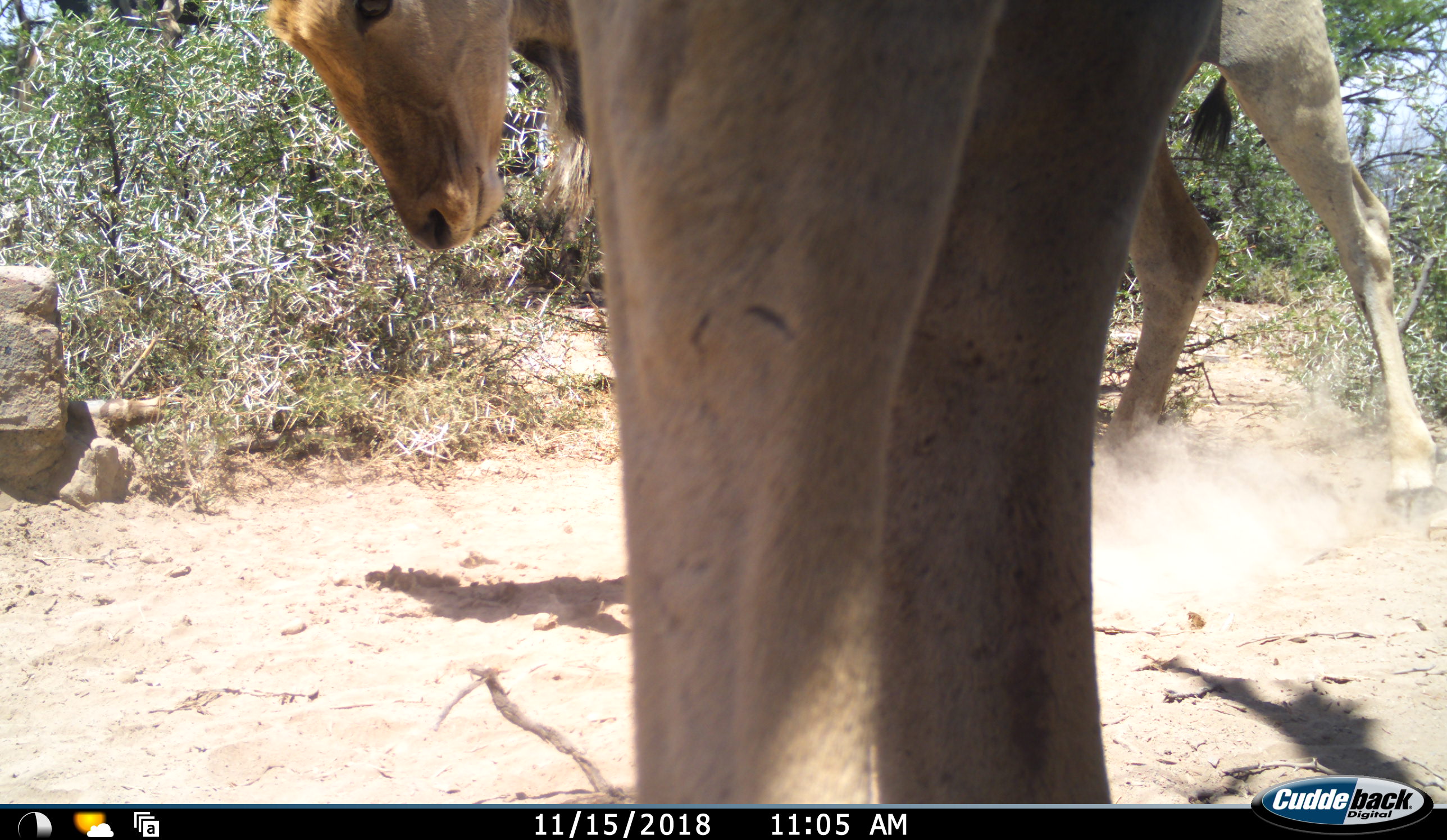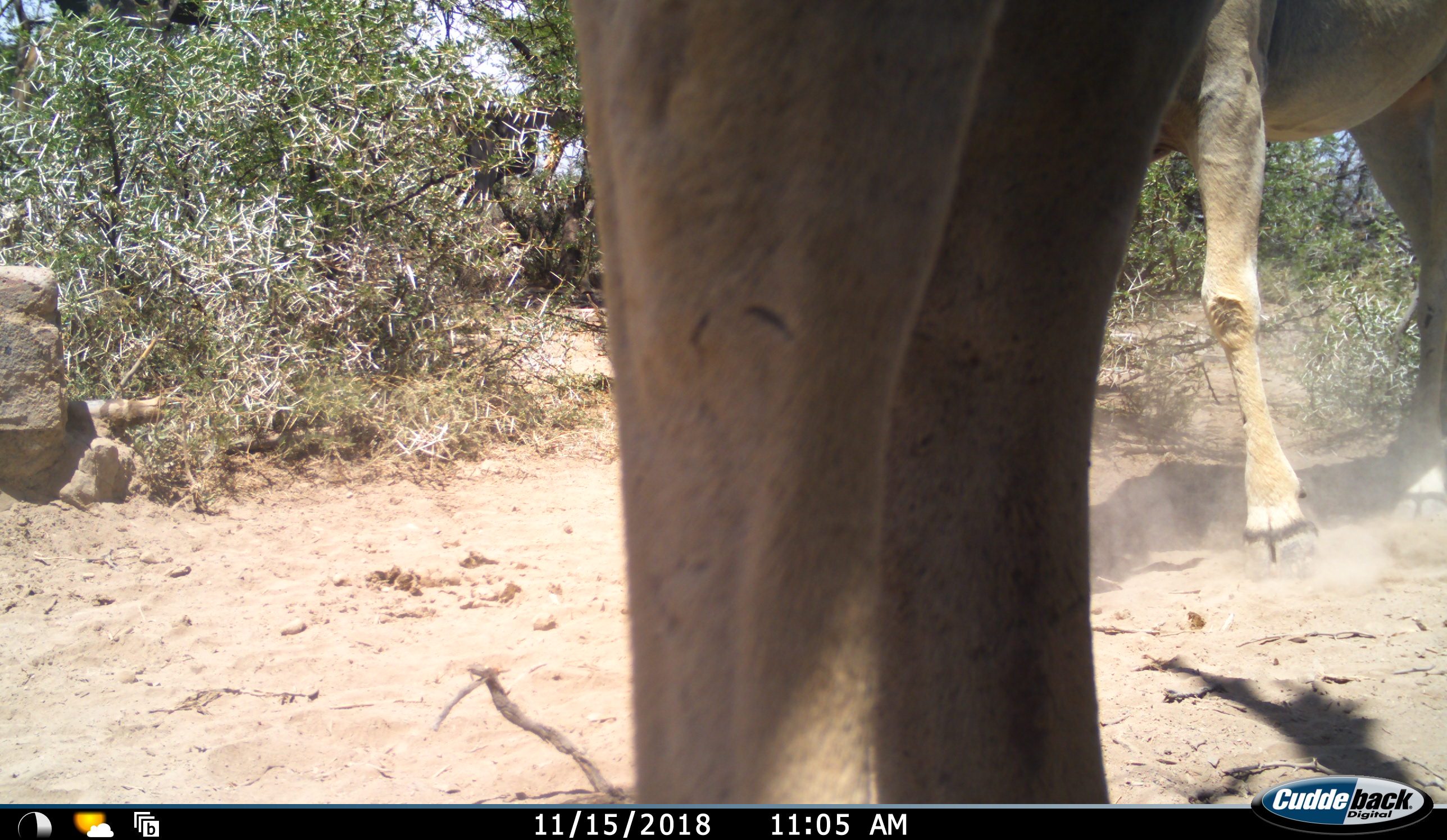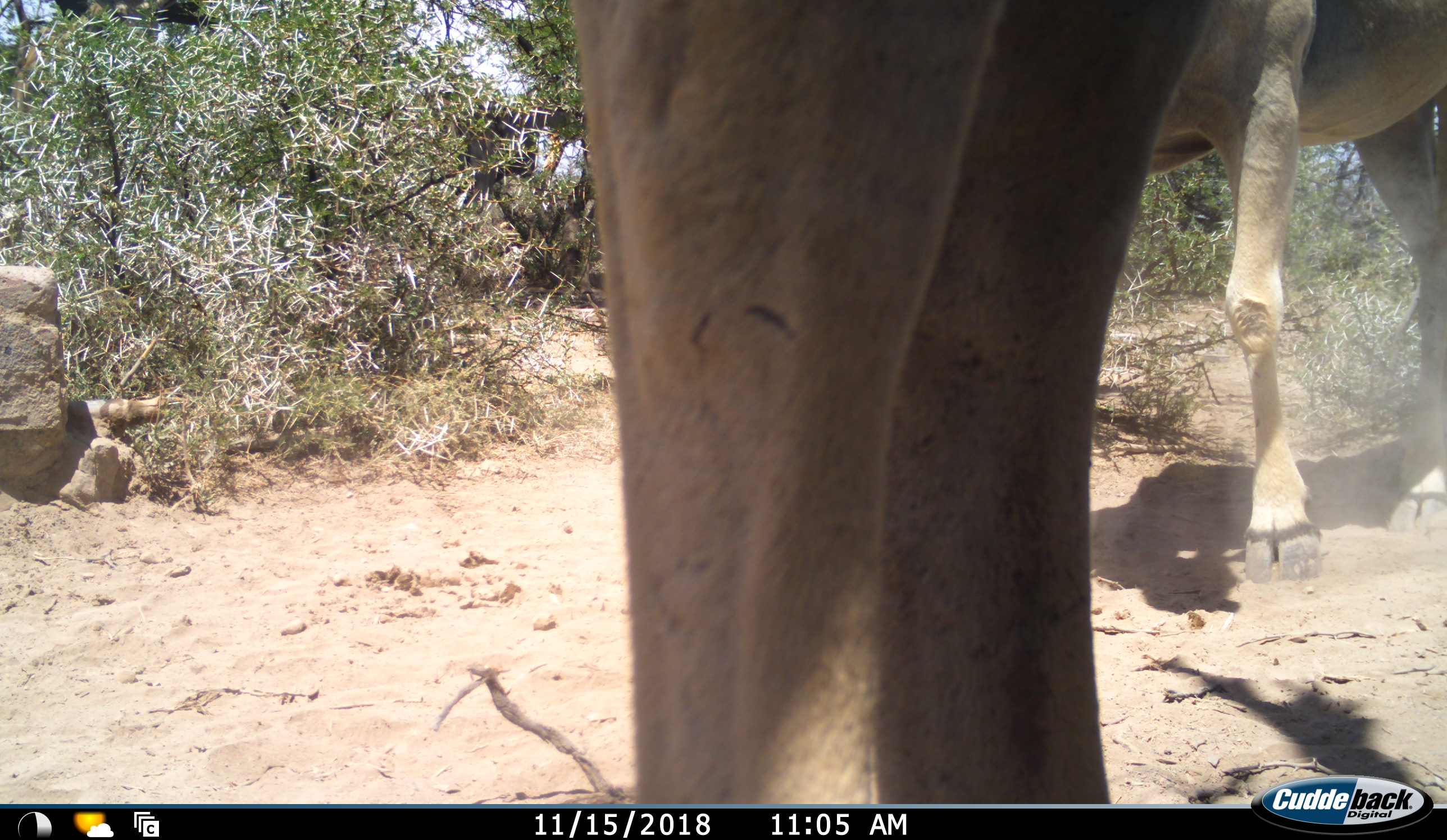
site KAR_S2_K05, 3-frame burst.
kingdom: Animalia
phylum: Chordata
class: Mammalia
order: Artiodactyla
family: Bovidae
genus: Tragelaphus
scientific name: Tragelaphus oryx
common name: eland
Eland (Tragelaphus oryx), count 2. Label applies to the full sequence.